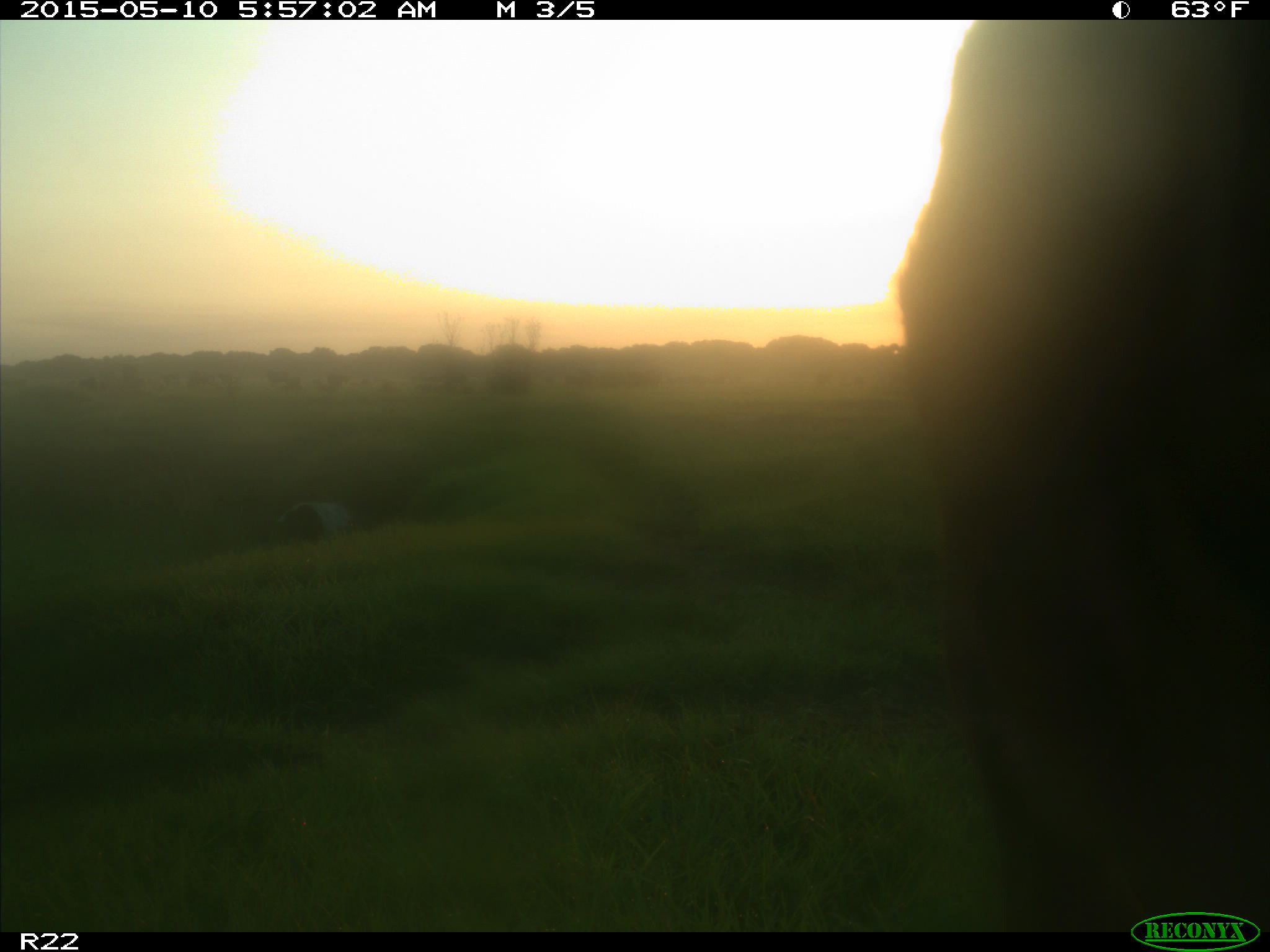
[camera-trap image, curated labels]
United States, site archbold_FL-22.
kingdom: Animalia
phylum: Chordata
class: Mammalia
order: Artiodactyla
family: Bovidae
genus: Bos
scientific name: Bos taurus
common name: domestic cow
Bos taurus (domestic cow).